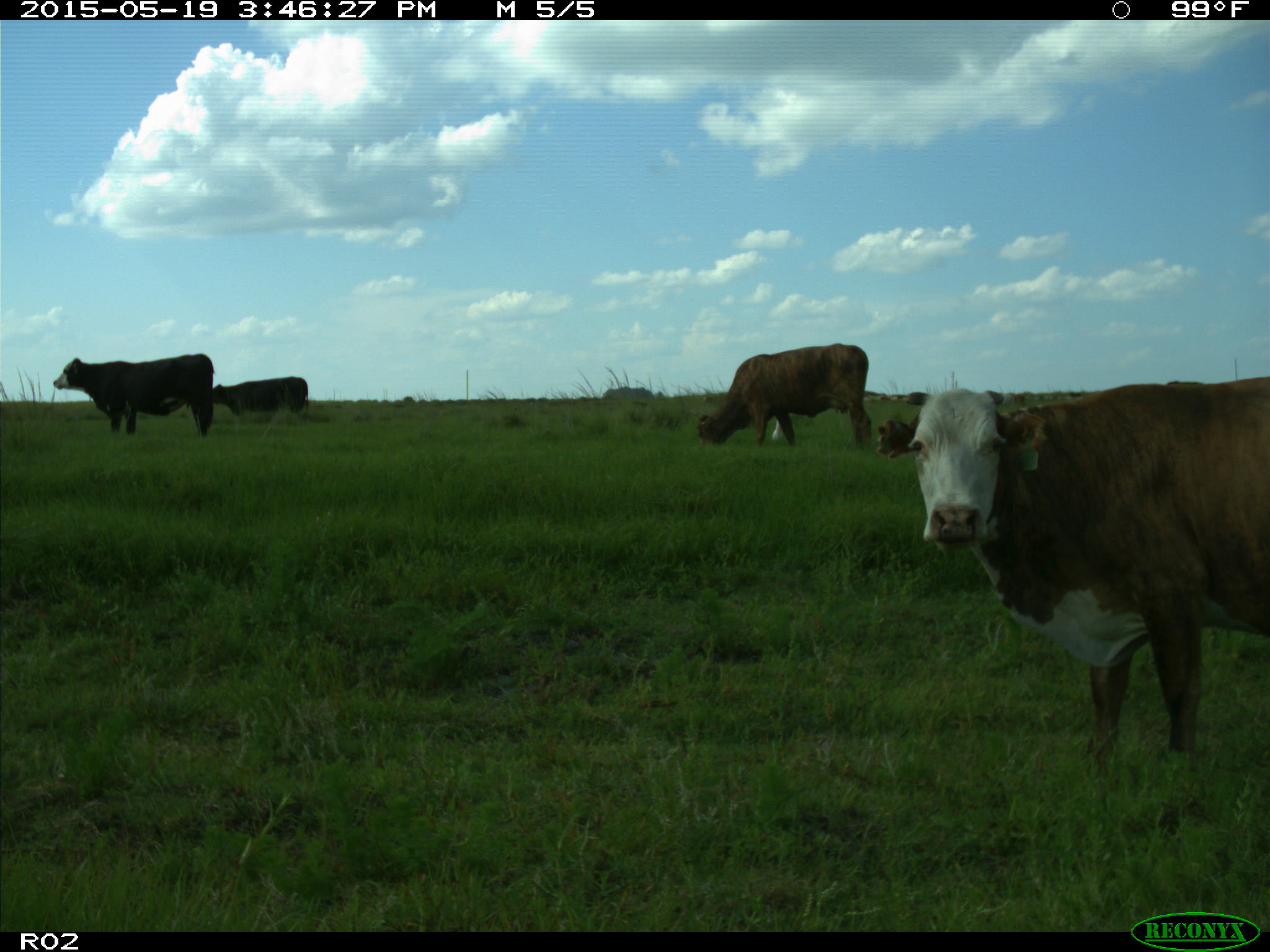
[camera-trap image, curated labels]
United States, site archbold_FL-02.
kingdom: Animalia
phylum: Chordata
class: Mammalia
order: Artiodactyla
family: Bovidae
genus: Bos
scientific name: Bos taurus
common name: domestic cow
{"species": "Bos taurus (domestic cow)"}